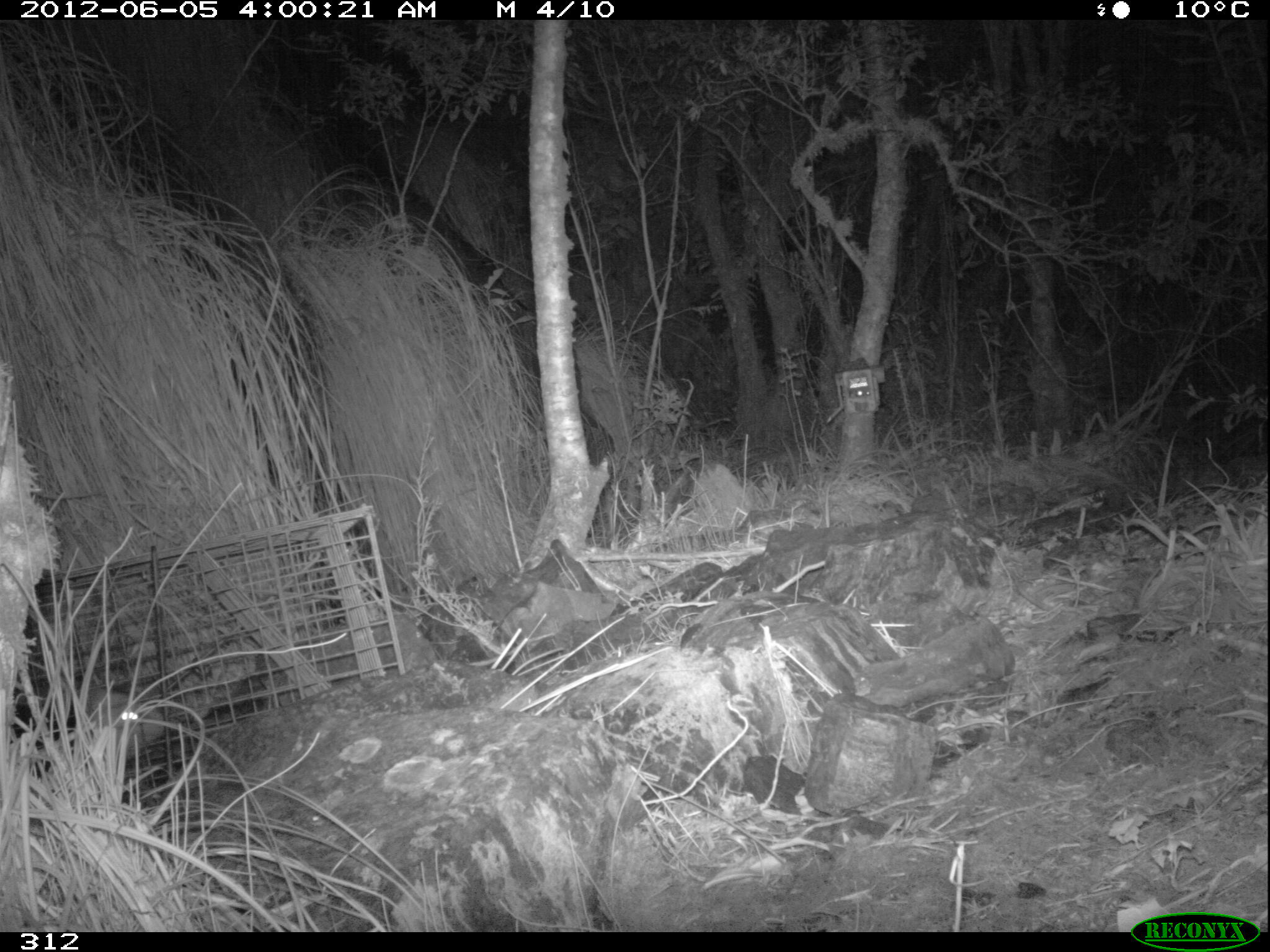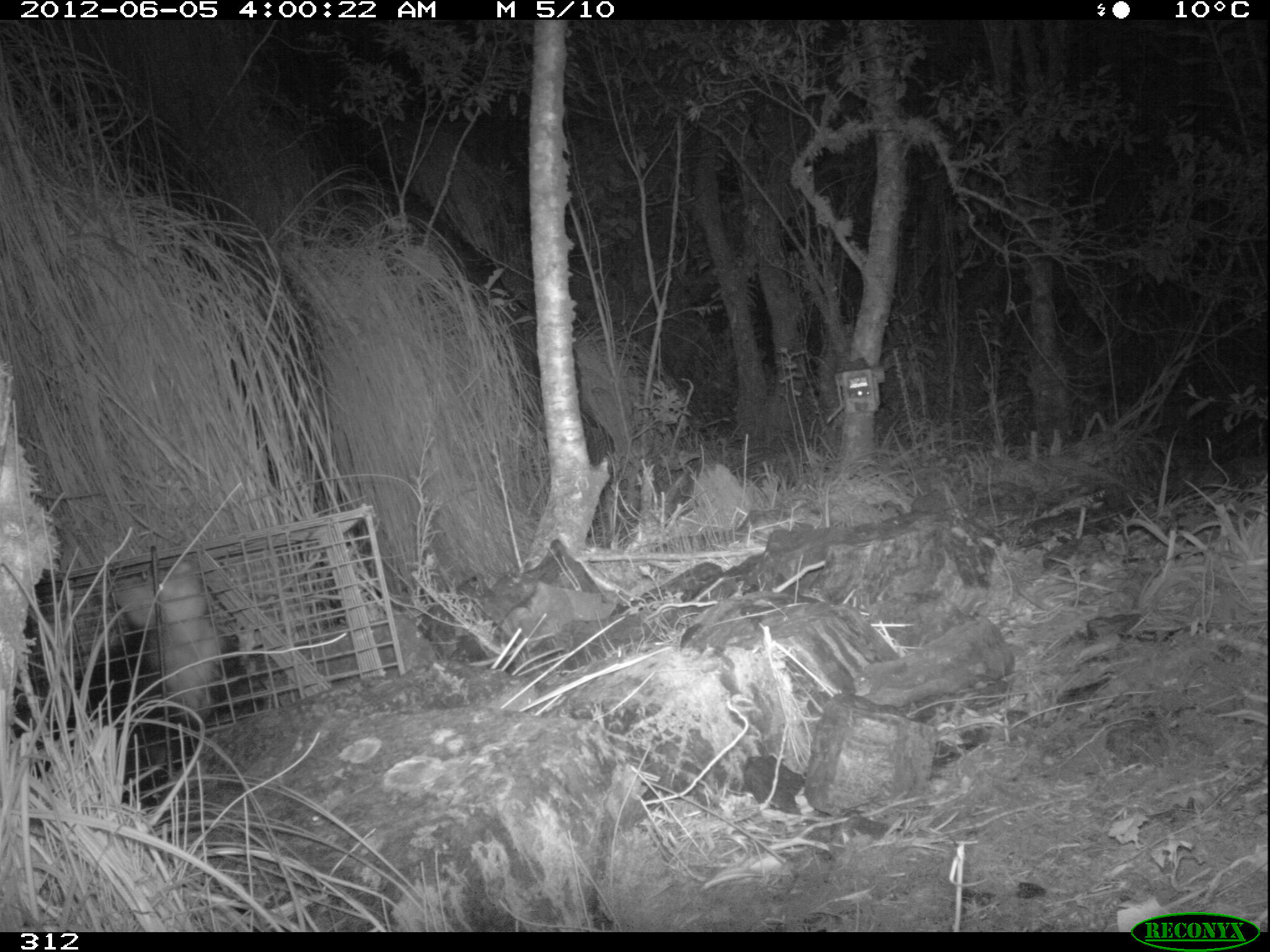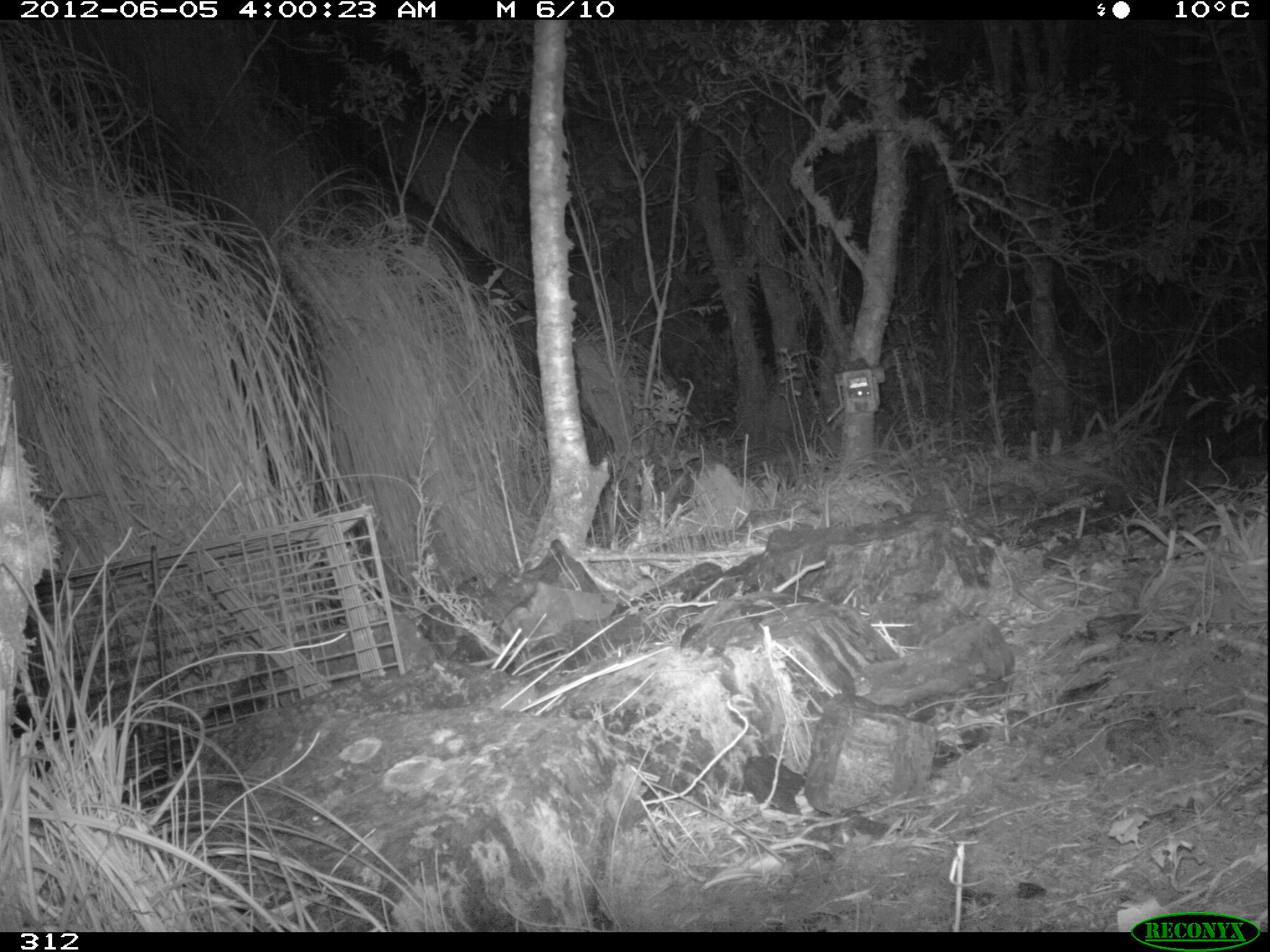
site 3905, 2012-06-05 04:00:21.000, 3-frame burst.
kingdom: Animalia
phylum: Chordata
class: Mammalia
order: Didelphimorphia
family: Didelphidae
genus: Didelphis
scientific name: Didelphis pernigra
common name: andean white-eared opossum